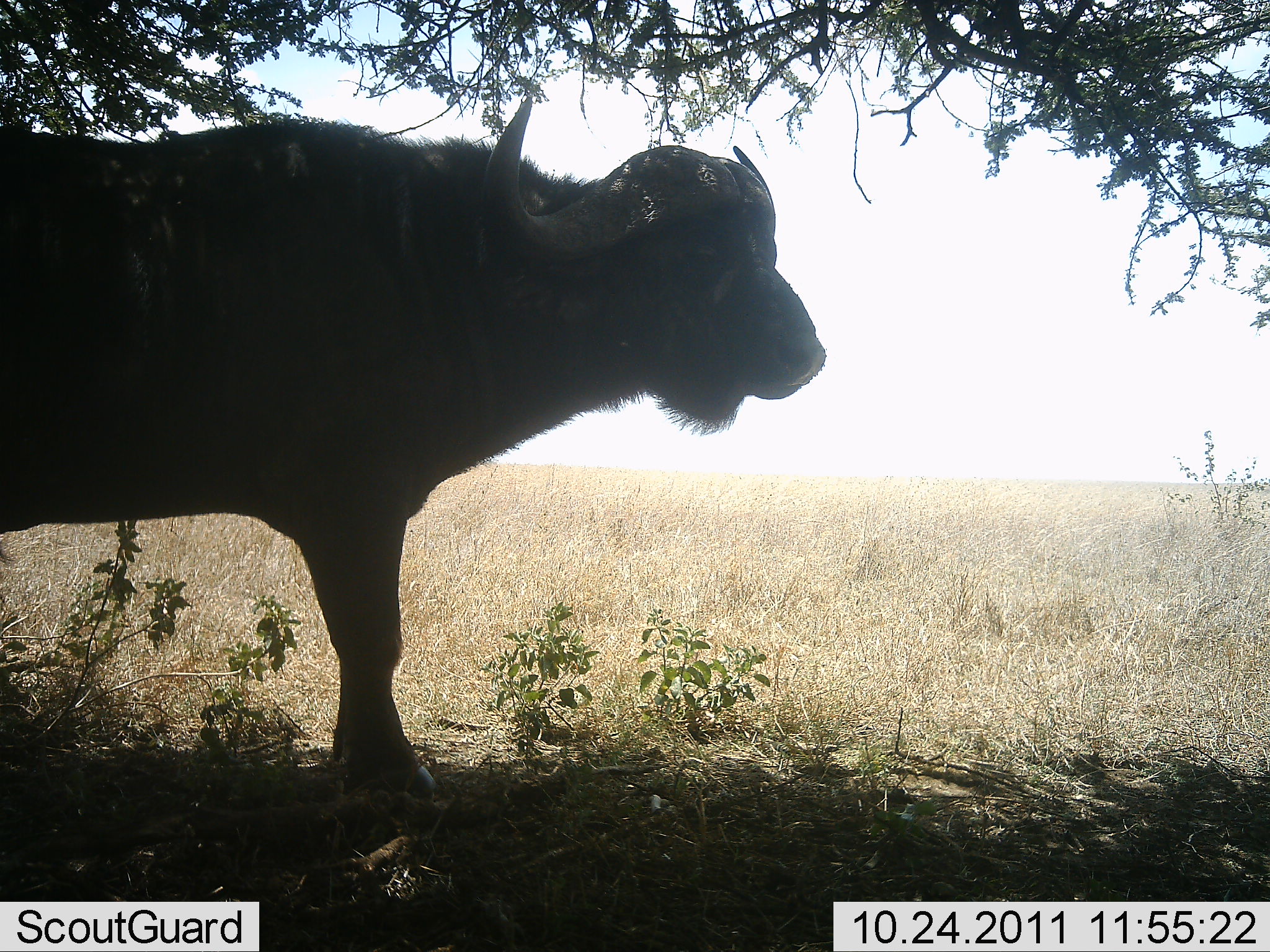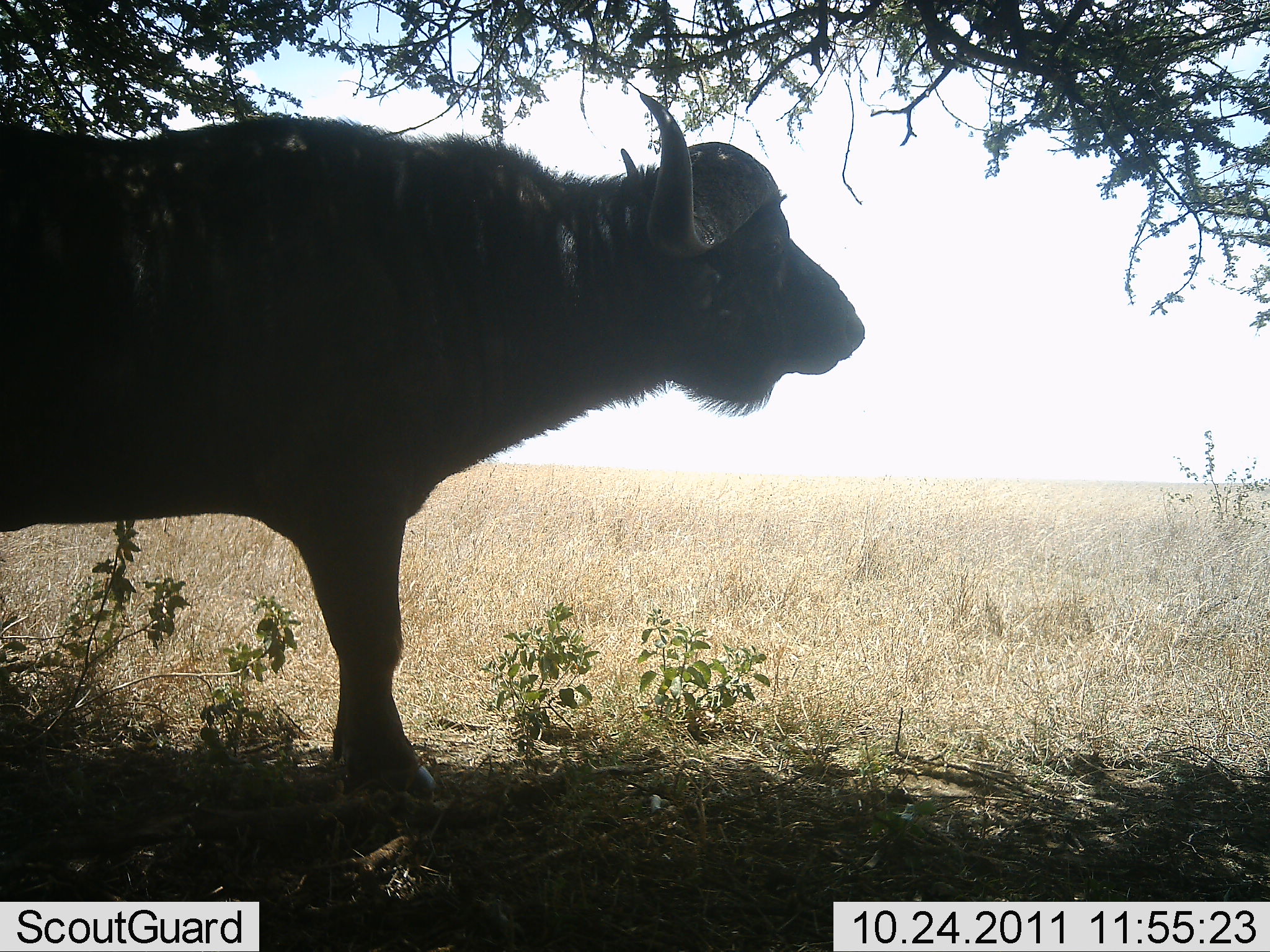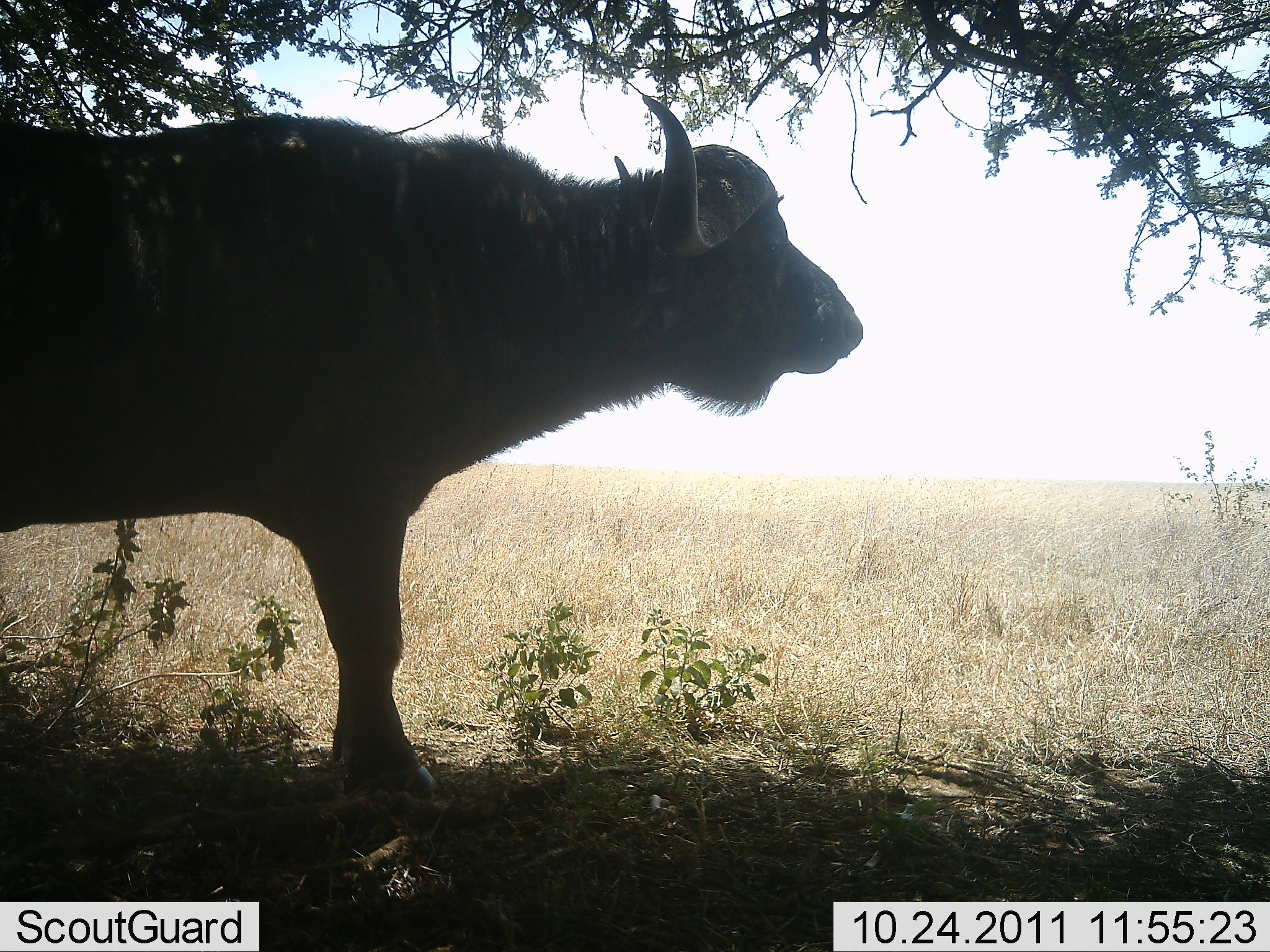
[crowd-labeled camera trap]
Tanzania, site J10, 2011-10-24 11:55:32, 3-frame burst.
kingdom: Animalia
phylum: Chordata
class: Mammalia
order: Artiodactyla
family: Bovidae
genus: Syncerus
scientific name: Syncerus caffer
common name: cape buffalo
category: buffalo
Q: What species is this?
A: Buffalo (cape buffalo) (Syncerus caffer).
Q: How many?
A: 1.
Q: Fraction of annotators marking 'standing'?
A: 86%.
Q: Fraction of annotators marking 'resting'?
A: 14%.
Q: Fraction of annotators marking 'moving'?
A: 7%.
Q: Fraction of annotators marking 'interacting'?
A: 0%.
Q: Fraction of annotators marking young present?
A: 0%.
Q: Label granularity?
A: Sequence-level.